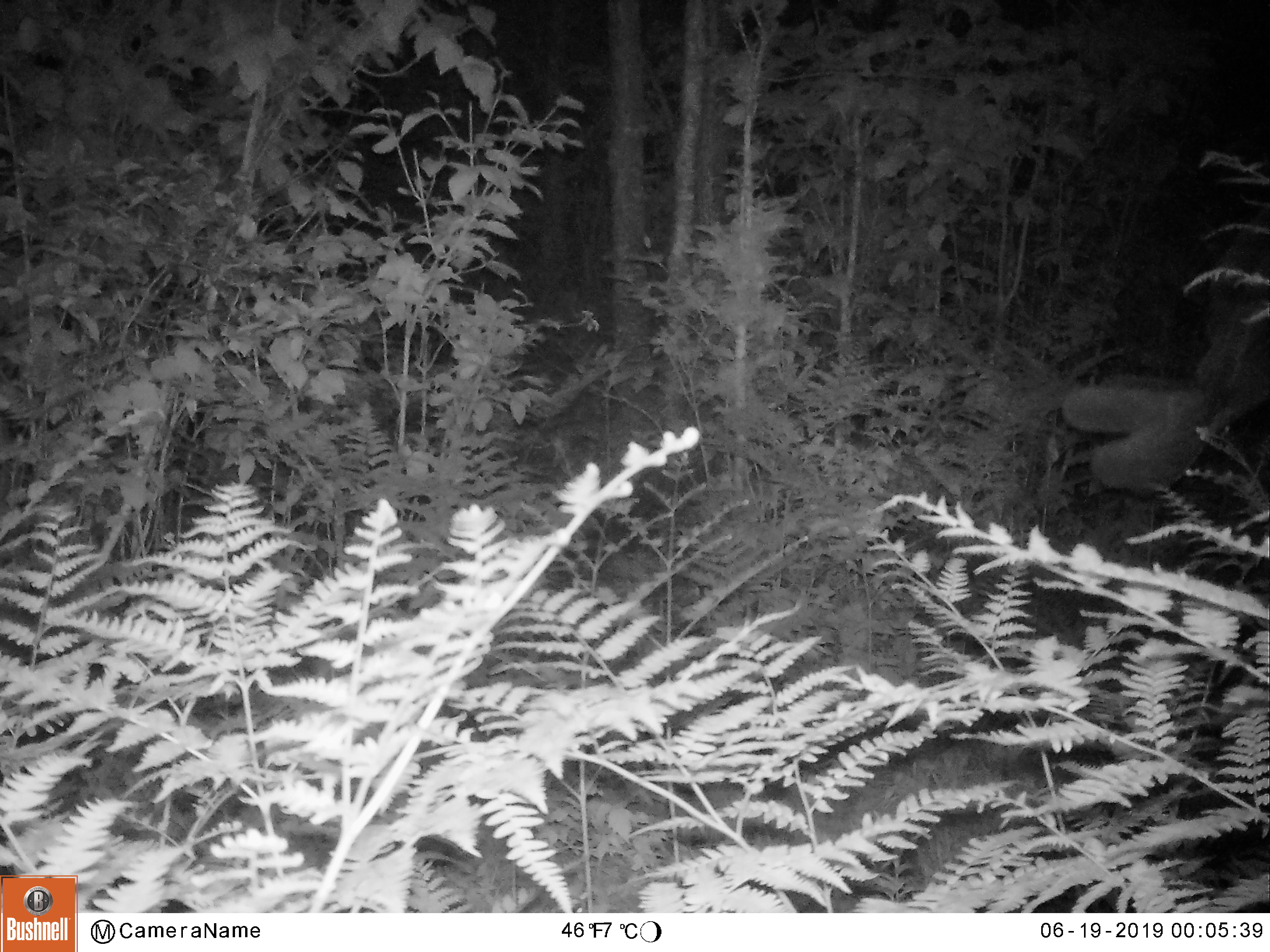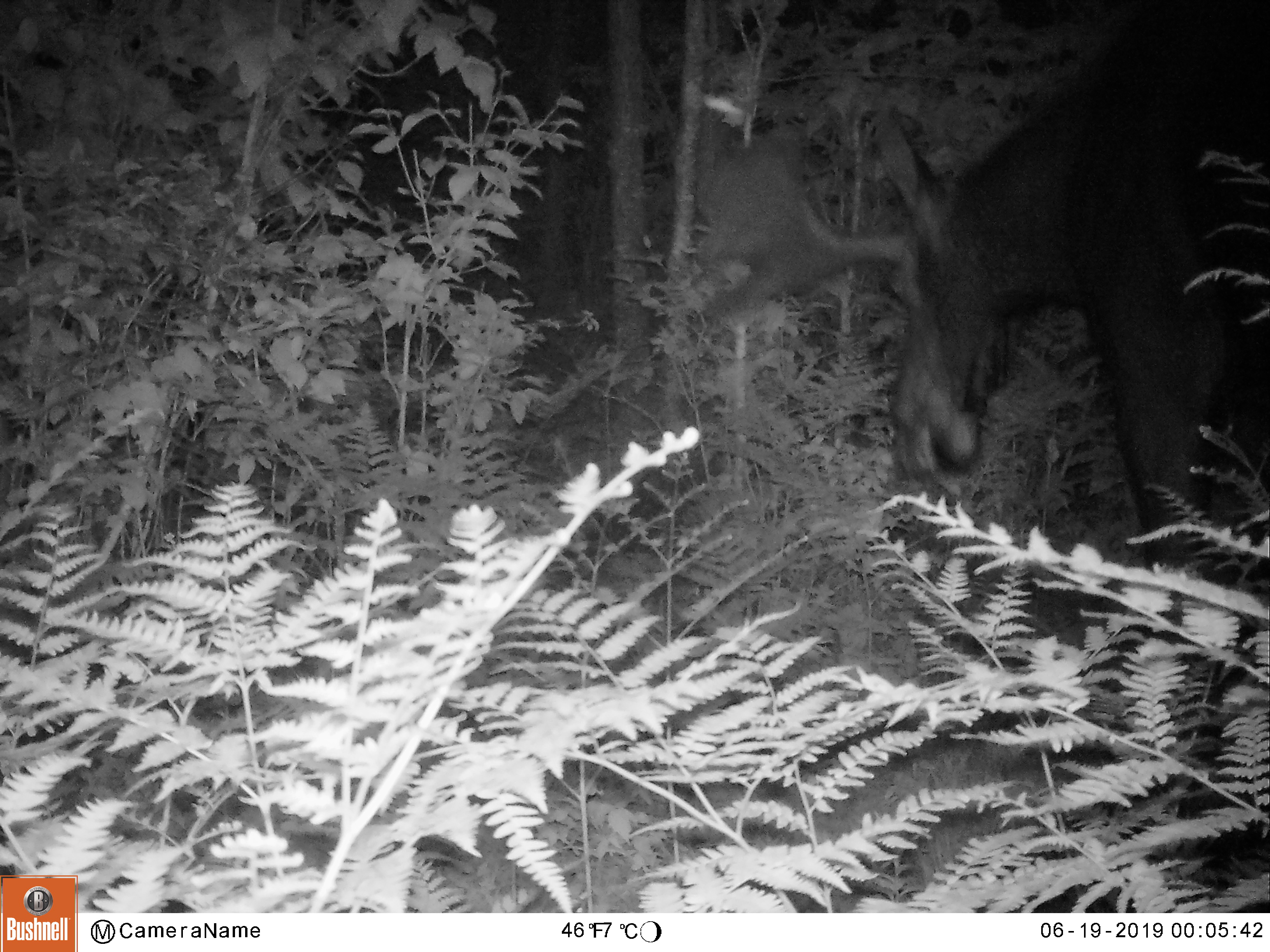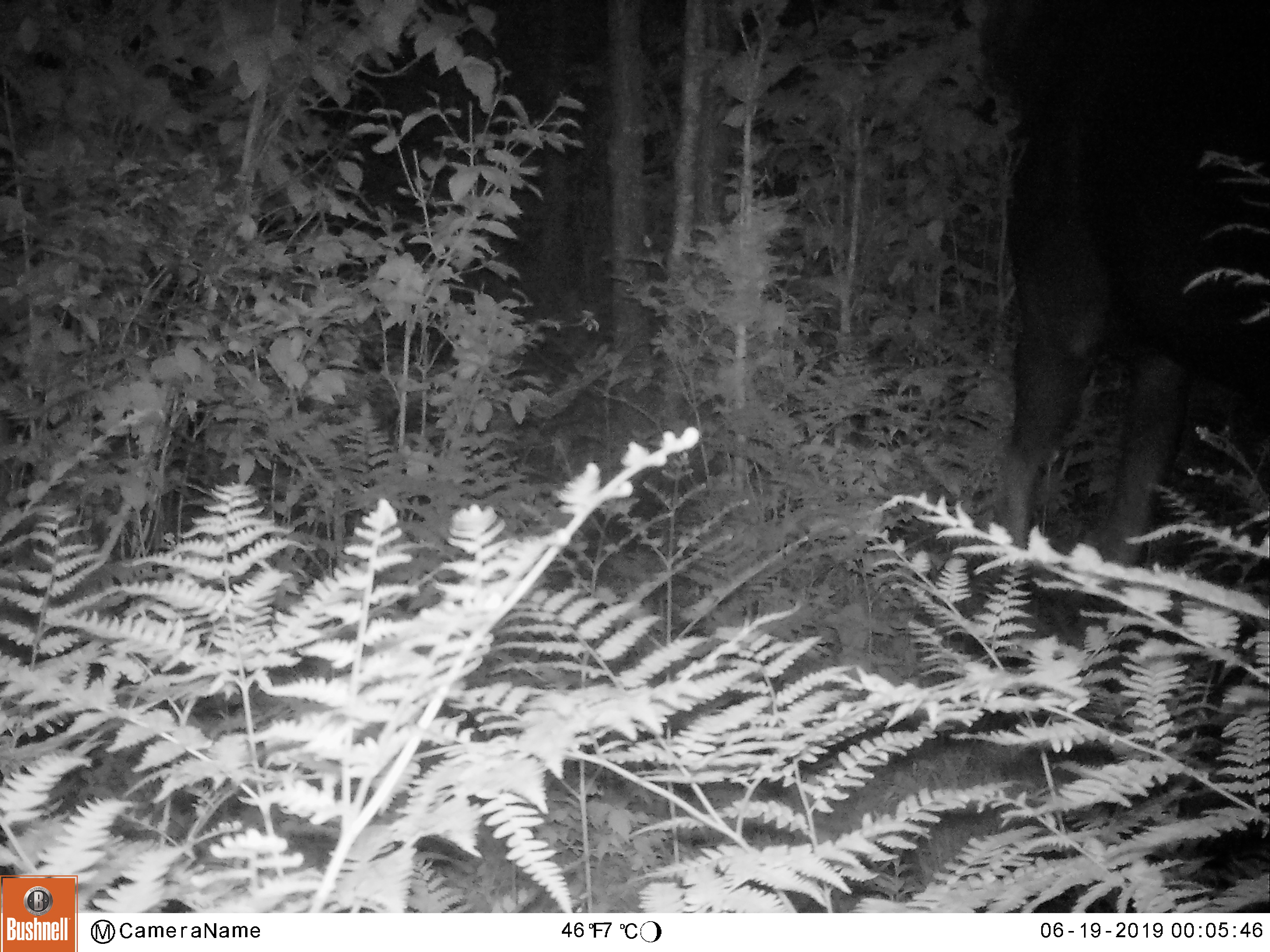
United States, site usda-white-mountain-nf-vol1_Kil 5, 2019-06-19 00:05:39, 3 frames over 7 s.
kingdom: Animalia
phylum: Chordata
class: Mammalia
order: Artiodactyla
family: Cervidae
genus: Alces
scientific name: Alces alces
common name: moose